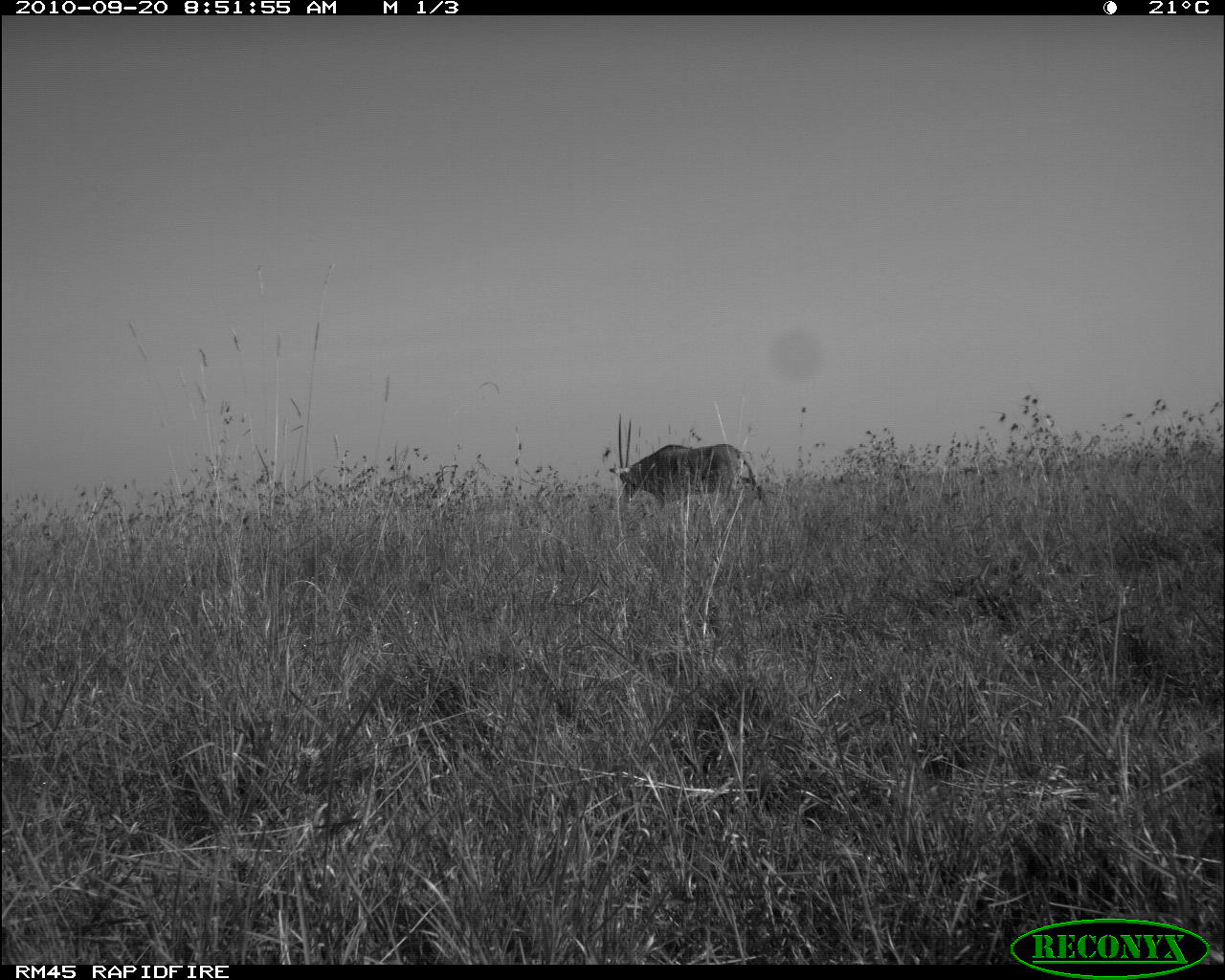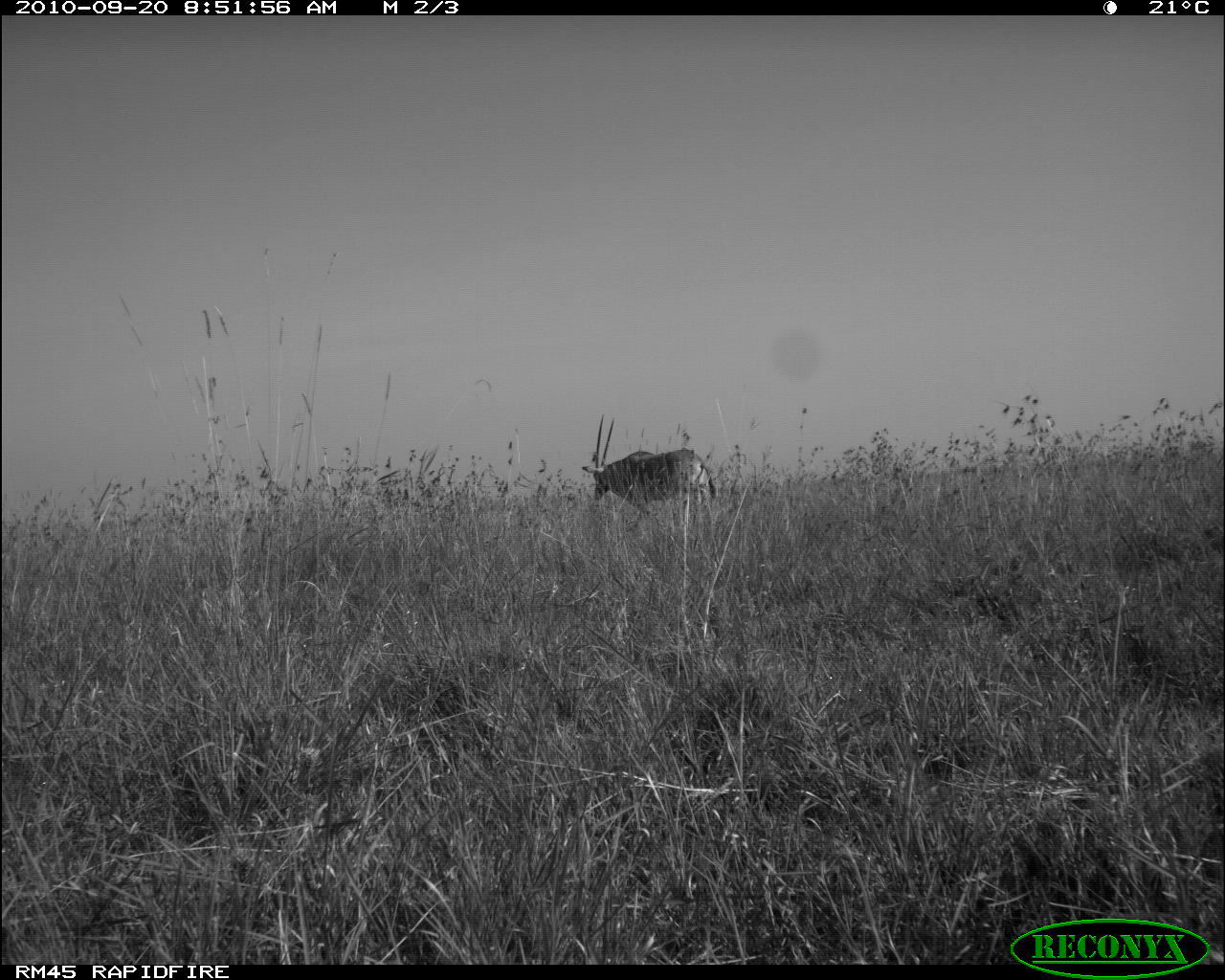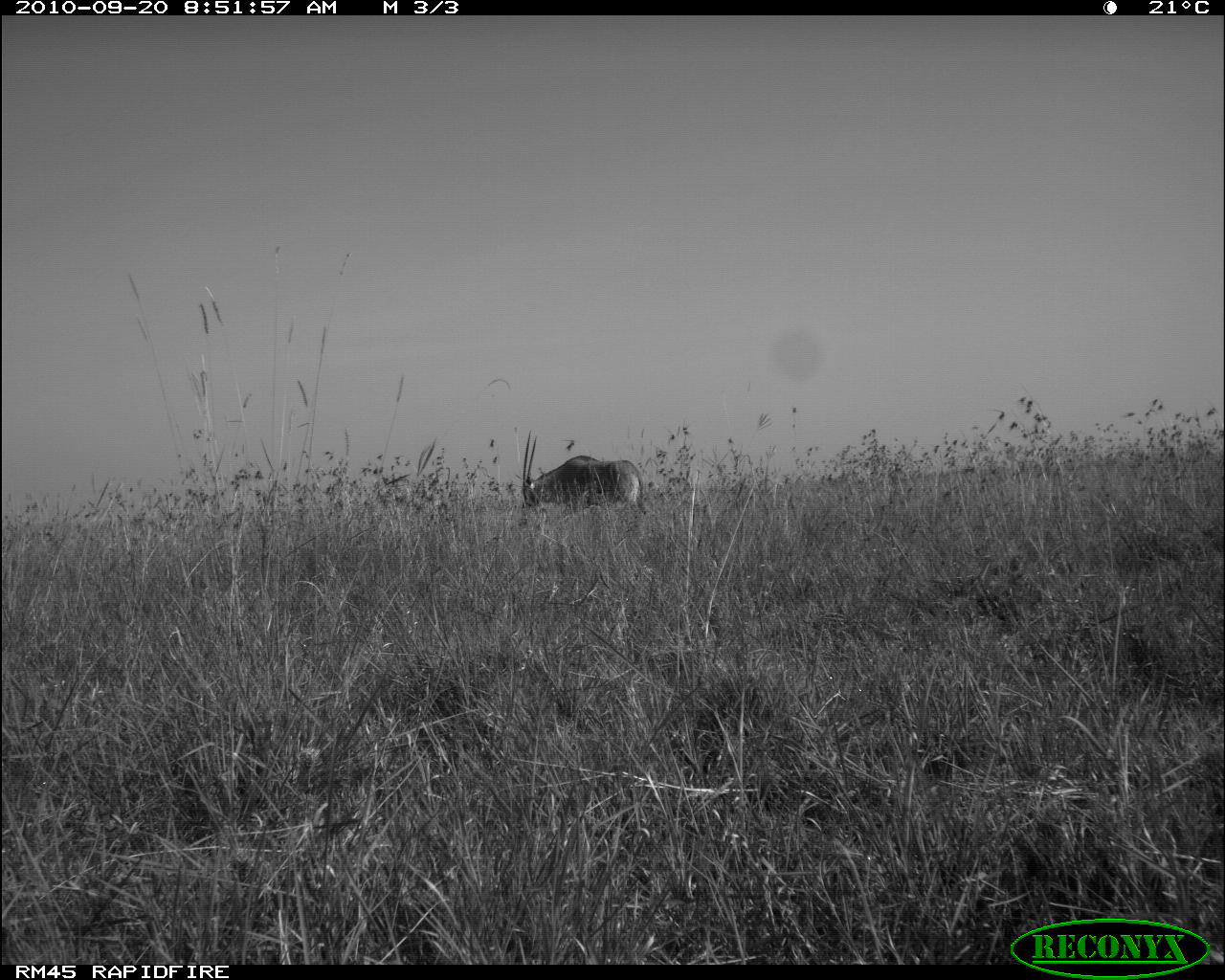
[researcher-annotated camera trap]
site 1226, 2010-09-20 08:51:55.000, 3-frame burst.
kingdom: Animalia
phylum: Chordata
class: Mammalia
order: Artiodactyla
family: Bovidae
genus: Oryx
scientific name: Oryx beisa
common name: east african oryx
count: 1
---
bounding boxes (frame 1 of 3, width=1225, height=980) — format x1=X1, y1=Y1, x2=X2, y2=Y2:
oryx beisa: x1=608, y1=412, x2=768, y2=509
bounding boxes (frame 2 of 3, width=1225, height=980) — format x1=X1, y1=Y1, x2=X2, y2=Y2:
oryx beisa: x1=583, y1=415, x2=716, y2=532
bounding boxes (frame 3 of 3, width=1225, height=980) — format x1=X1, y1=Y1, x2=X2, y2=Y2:
oryx beisa: x1=521, y1=432, x2=647, y2=528